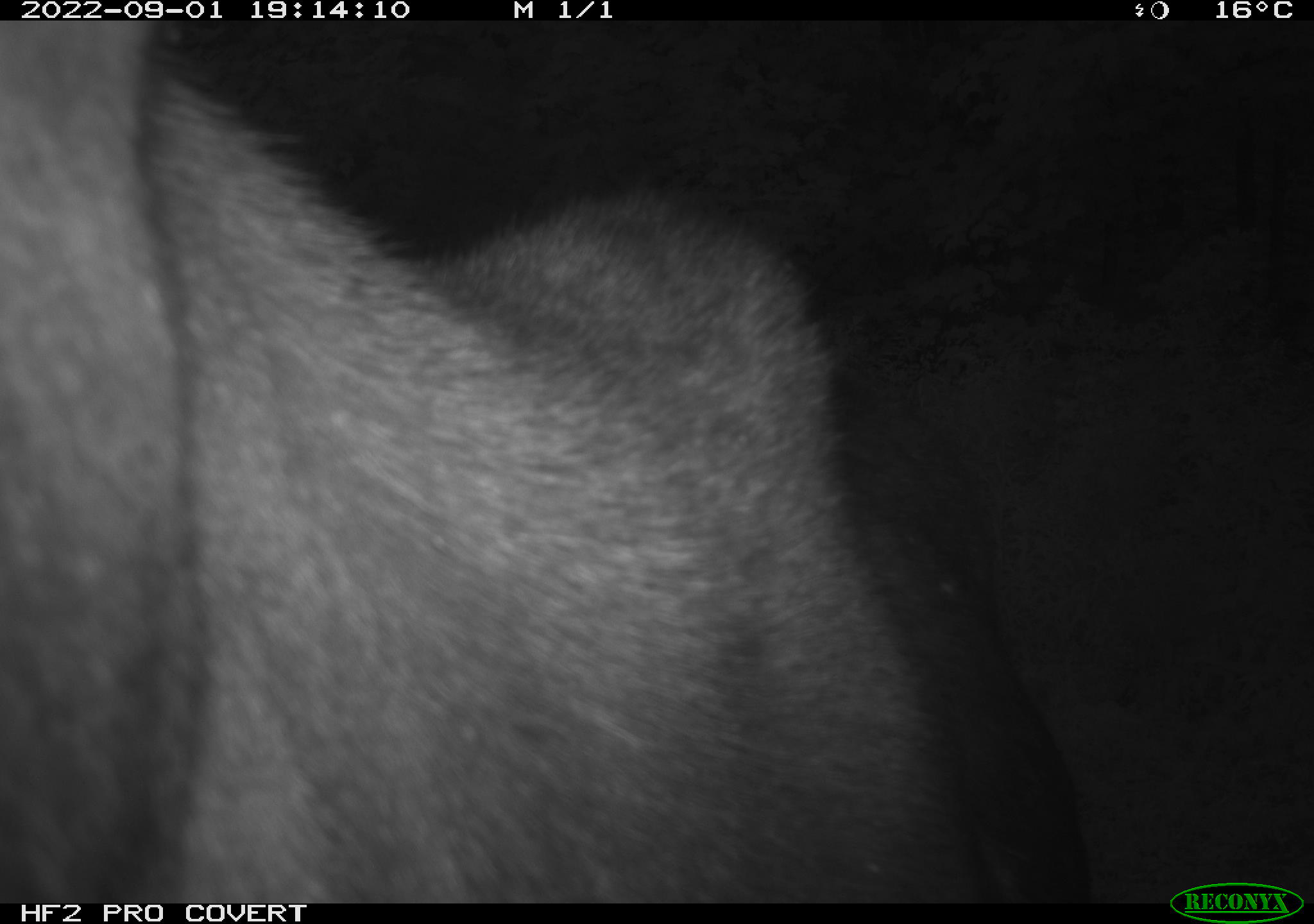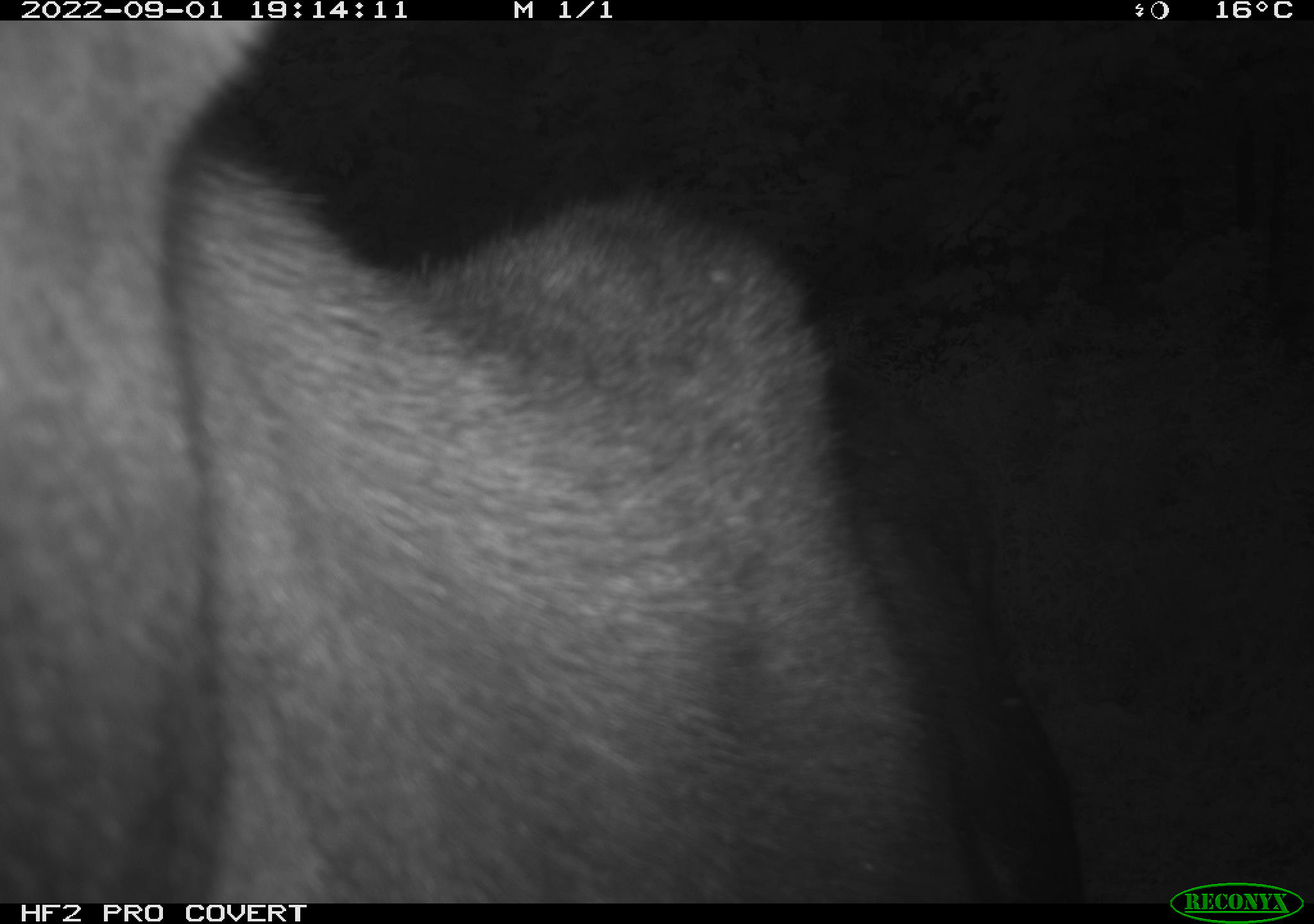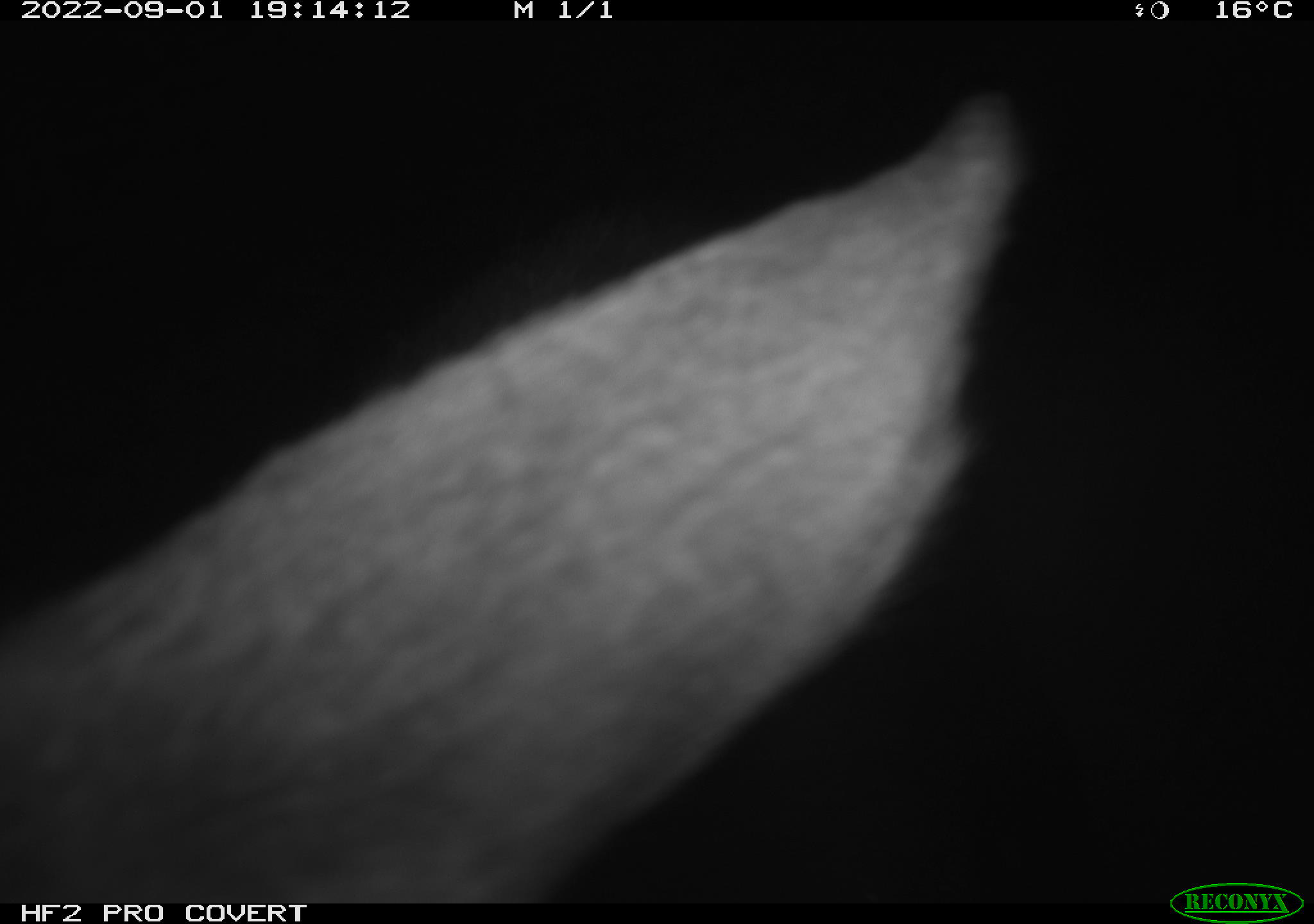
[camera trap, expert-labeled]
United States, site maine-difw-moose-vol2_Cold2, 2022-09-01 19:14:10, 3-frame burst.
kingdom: Animalia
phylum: Chordata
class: Mammalia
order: Artiodactyla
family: Cervidae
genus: Alces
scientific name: Alces alces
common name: moose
Moose (Alces alces).